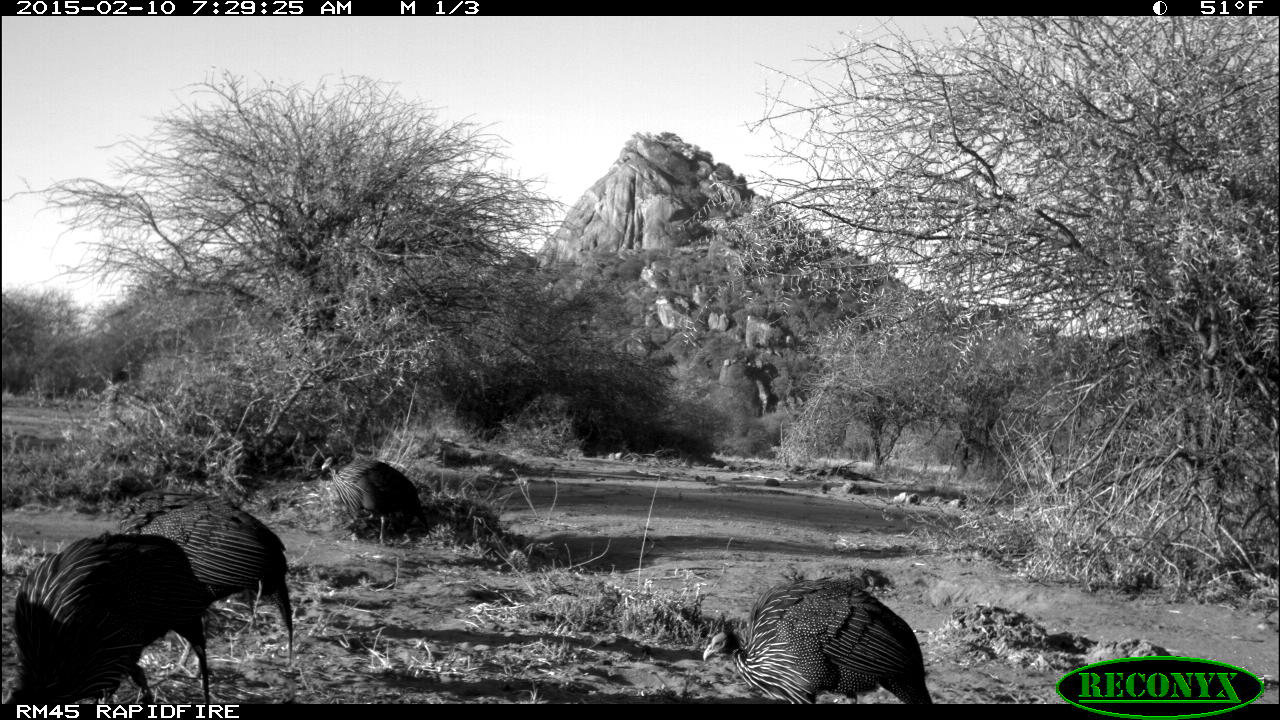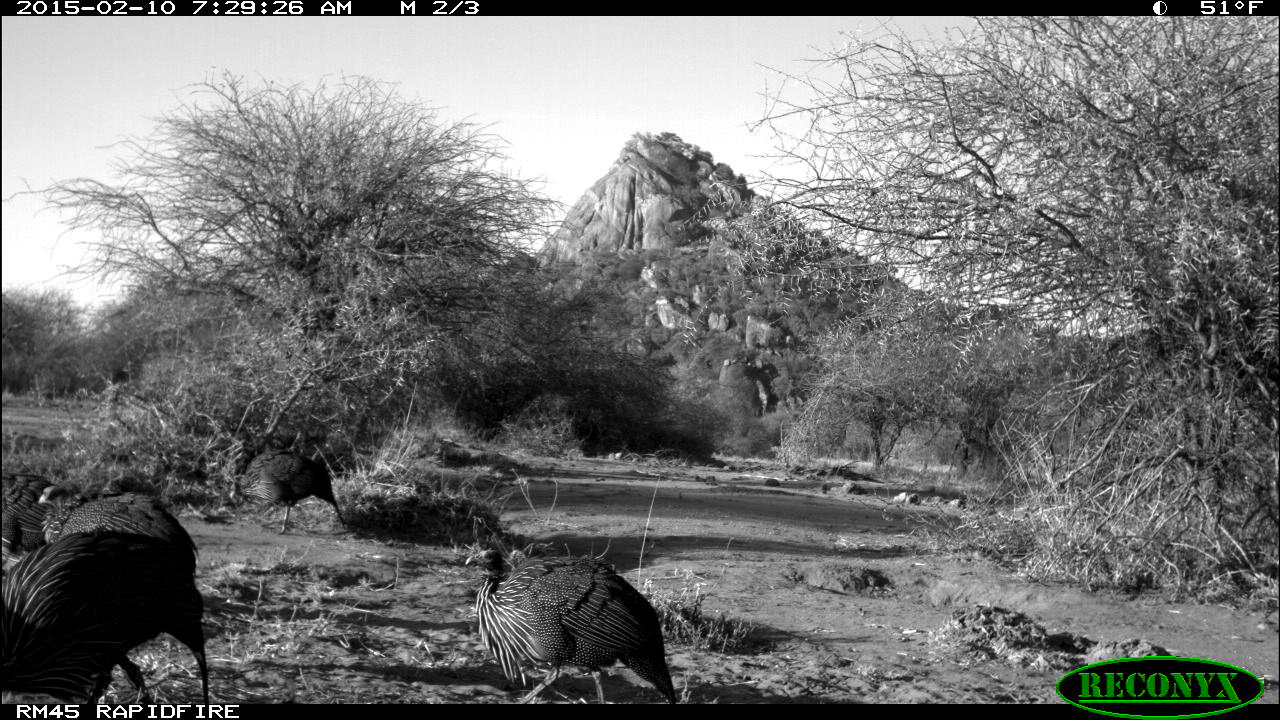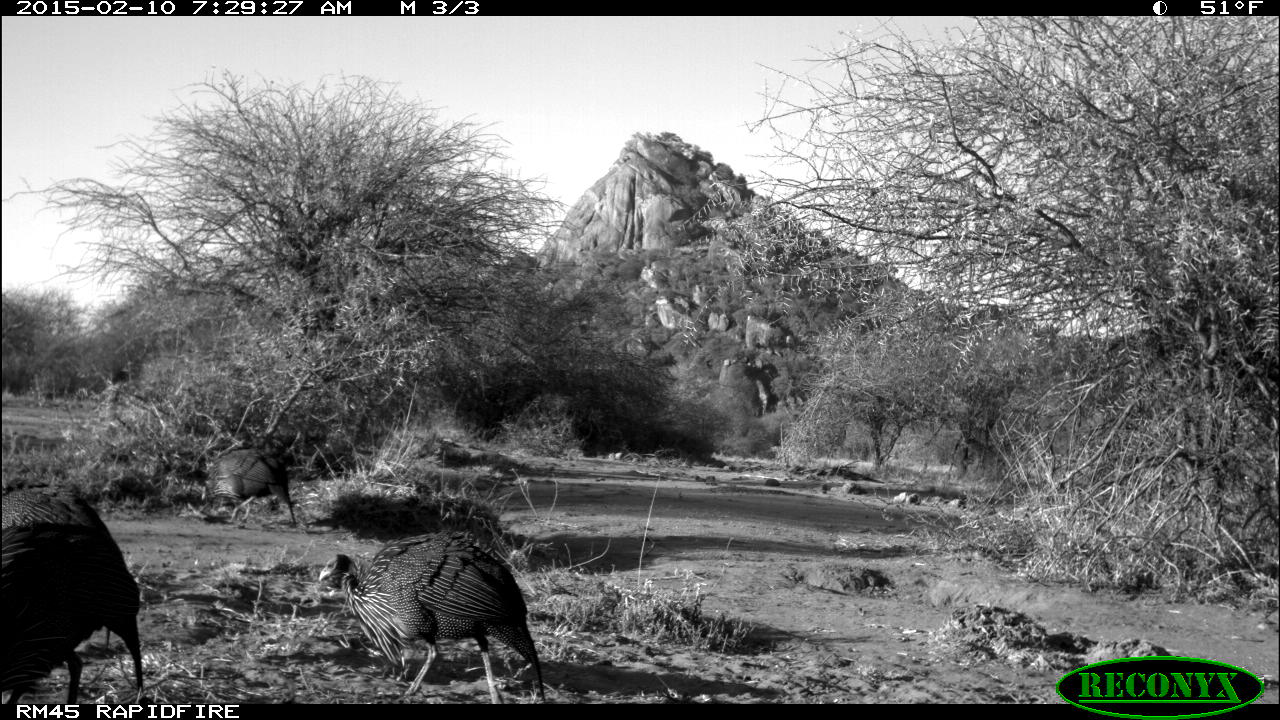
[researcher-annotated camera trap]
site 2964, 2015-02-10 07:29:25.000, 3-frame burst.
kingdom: Animalia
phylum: Chordata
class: Aves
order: Galliformes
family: Numididae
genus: Acryllium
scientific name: Acryllium vulturinum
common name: vulturine guineafowl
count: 9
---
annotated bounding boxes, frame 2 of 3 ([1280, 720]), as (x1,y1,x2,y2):
acryllium vulturinum: (3,529,209,699); (459,546,678,703); (227,448,346,533); (34,493,197,538); (4,468,40,542)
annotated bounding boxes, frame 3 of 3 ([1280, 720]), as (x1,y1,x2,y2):
acryllium vulturinum: (315,528,549,703); (3,486,150,703); (170,443,306,518)